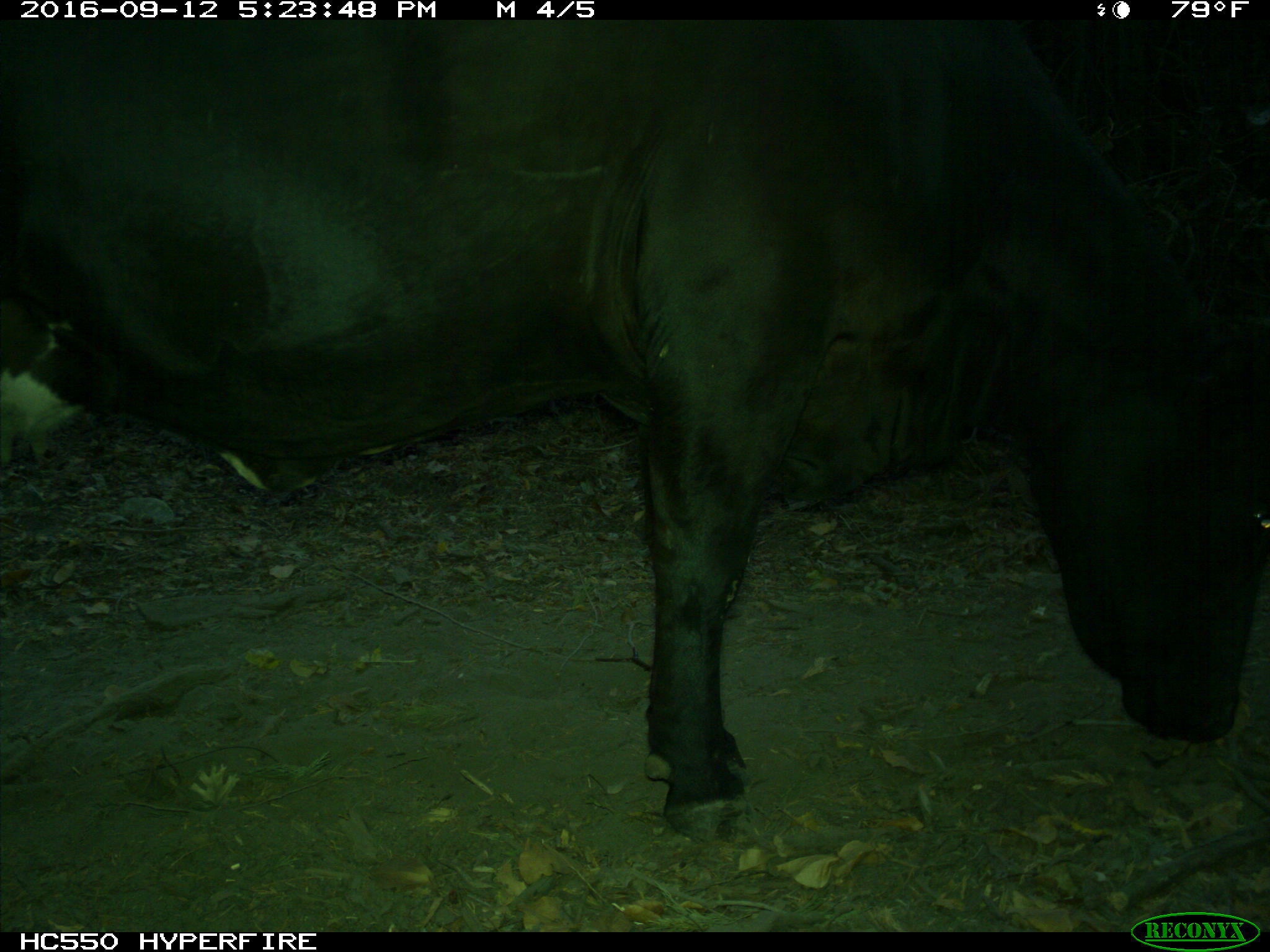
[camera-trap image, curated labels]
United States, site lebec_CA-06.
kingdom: Animalia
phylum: Chordata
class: Mammalia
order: Artiodactyla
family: Bovidae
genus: Bos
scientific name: Bos taurus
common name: domestic cow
Bos taurus (domestic cow).